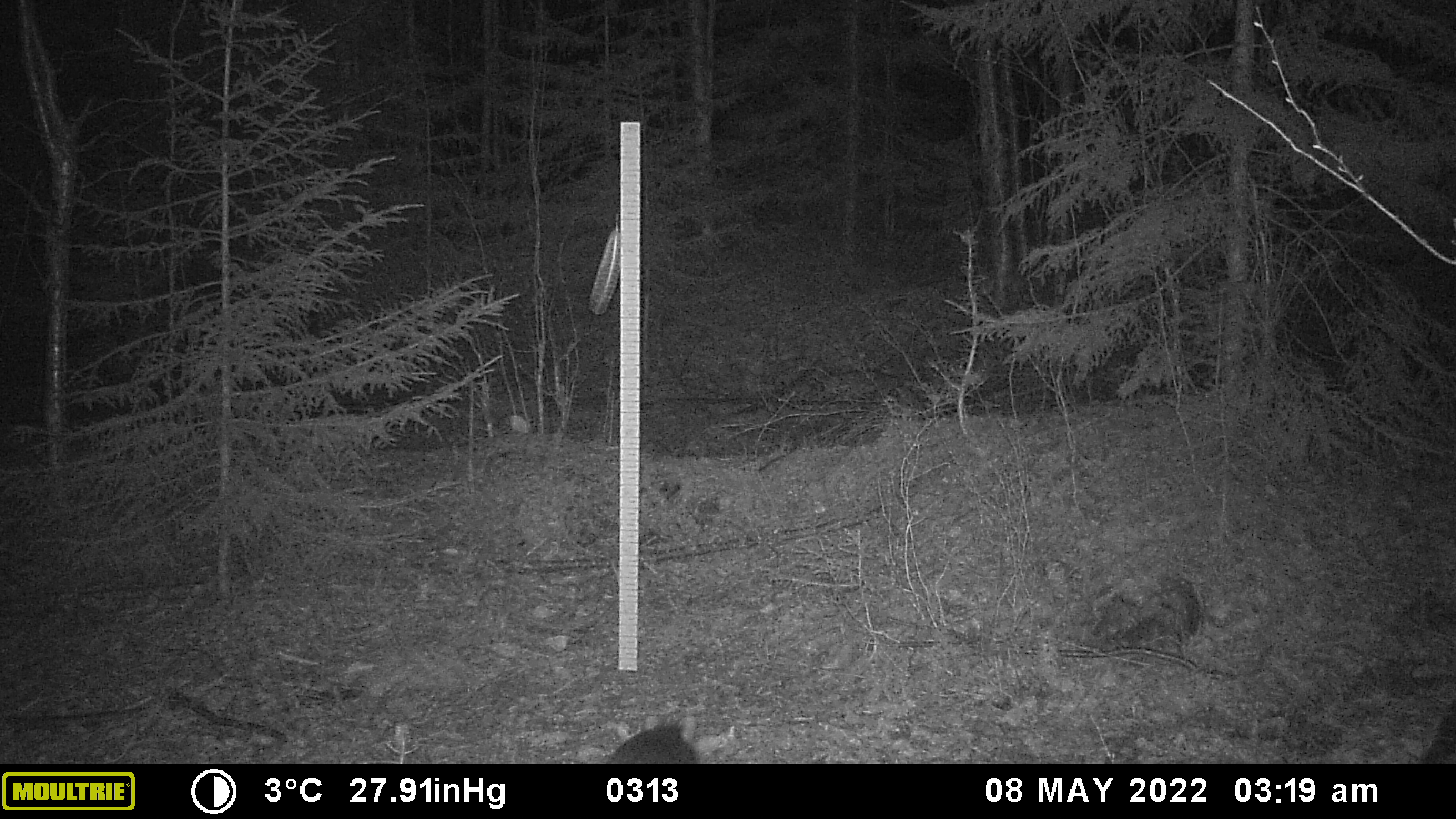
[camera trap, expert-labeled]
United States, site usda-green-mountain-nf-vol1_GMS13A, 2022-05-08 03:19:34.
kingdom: Animalia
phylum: Chordata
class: Mammalia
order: Carnivora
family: Ursidae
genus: Ursus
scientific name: Ursus americanus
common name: black bear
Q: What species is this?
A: Black bear (Ursus americanus).